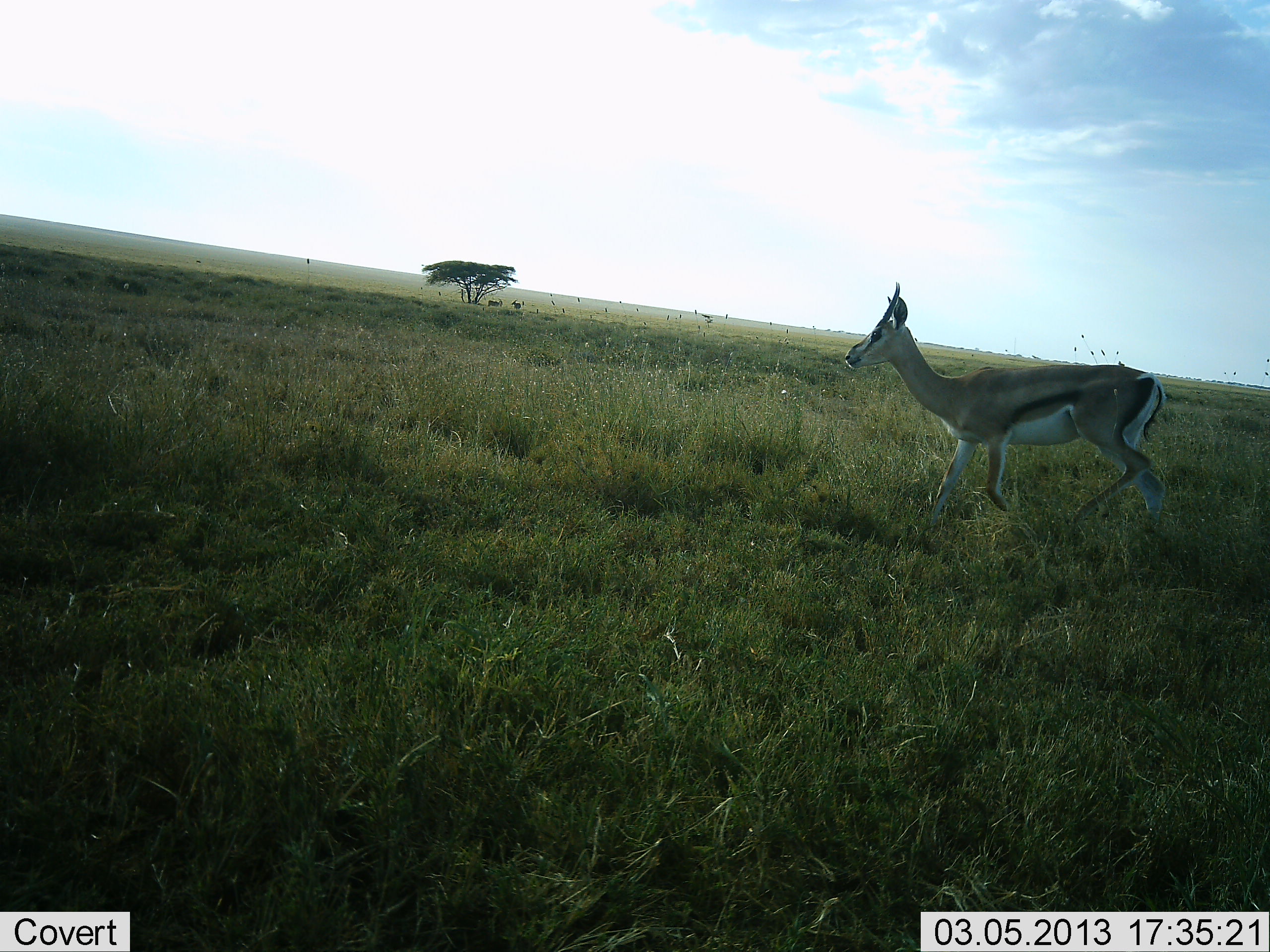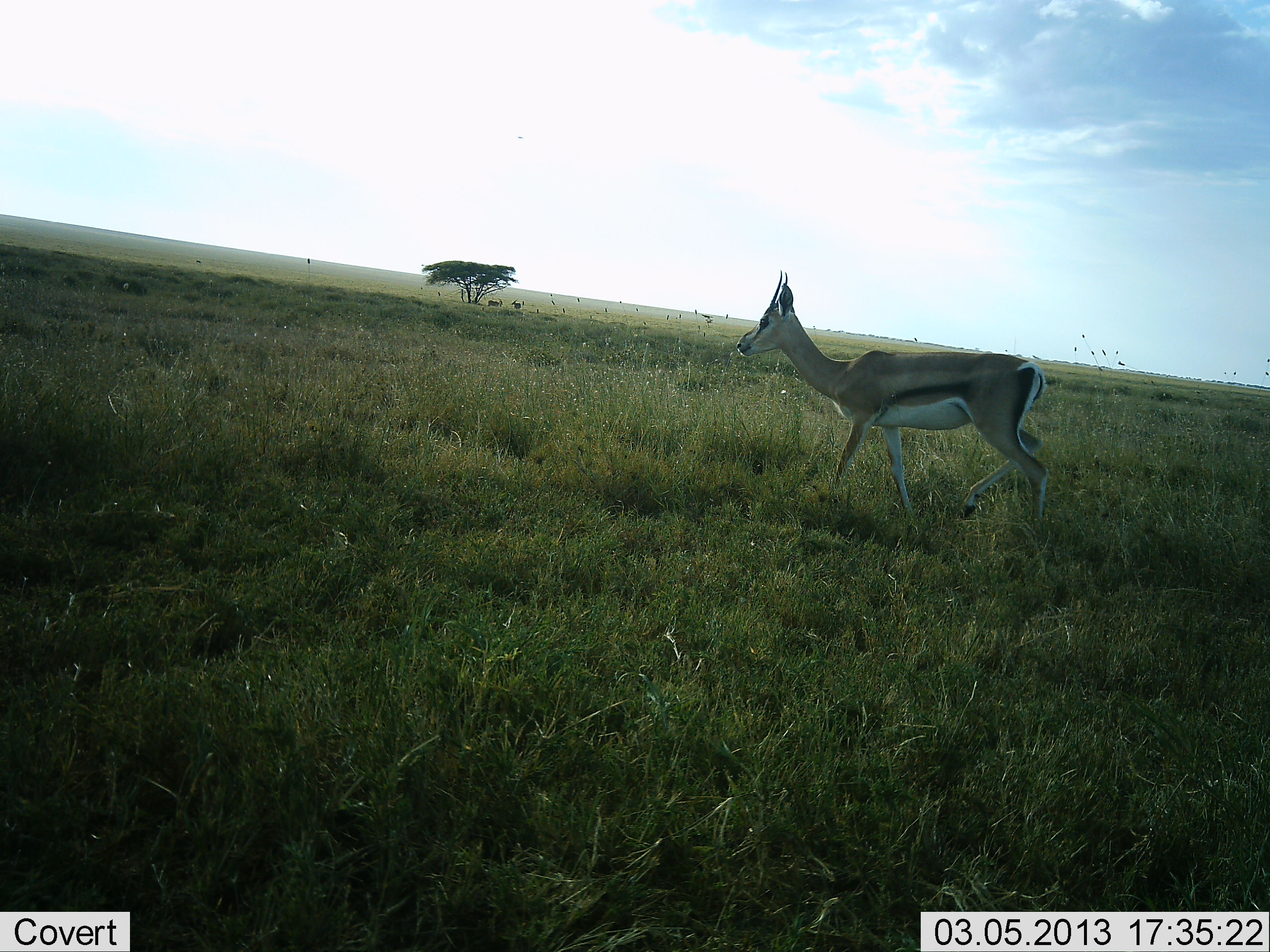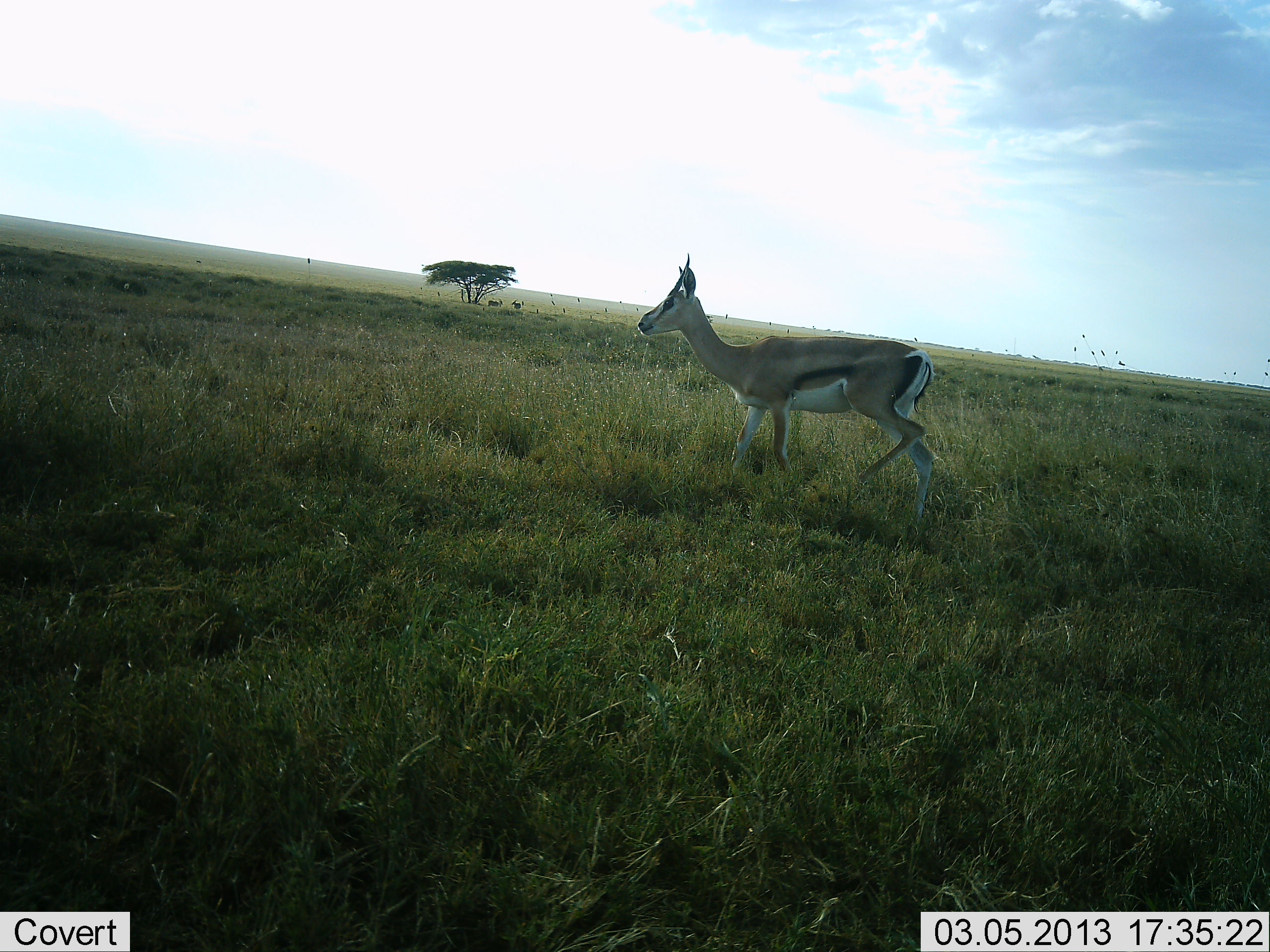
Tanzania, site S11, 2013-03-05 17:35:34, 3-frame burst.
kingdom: Animalia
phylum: Chordata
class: Mammalia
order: Artiodactyla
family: Bovidae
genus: Eudorcas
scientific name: Eudorcas thomsonii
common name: thomson's gazelle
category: gazellethomsons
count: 1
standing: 7%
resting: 0%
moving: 93%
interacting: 0%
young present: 0%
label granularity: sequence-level